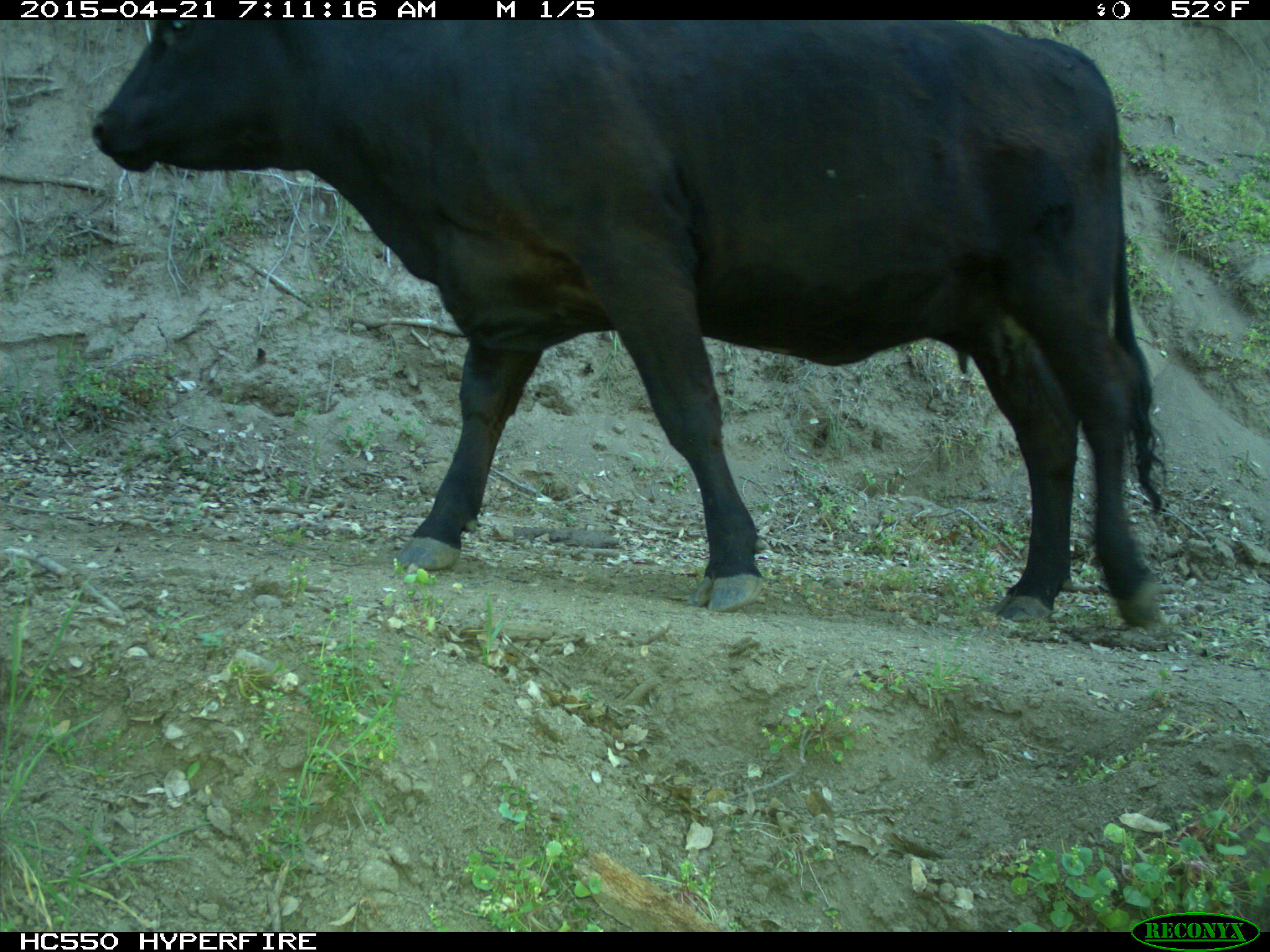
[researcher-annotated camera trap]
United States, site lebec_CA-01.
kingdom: Animalia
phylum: Chordata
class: Mammalia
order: Artiodactyla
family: Bovidae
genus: Bos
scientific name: Bos taurus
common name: domestic cow